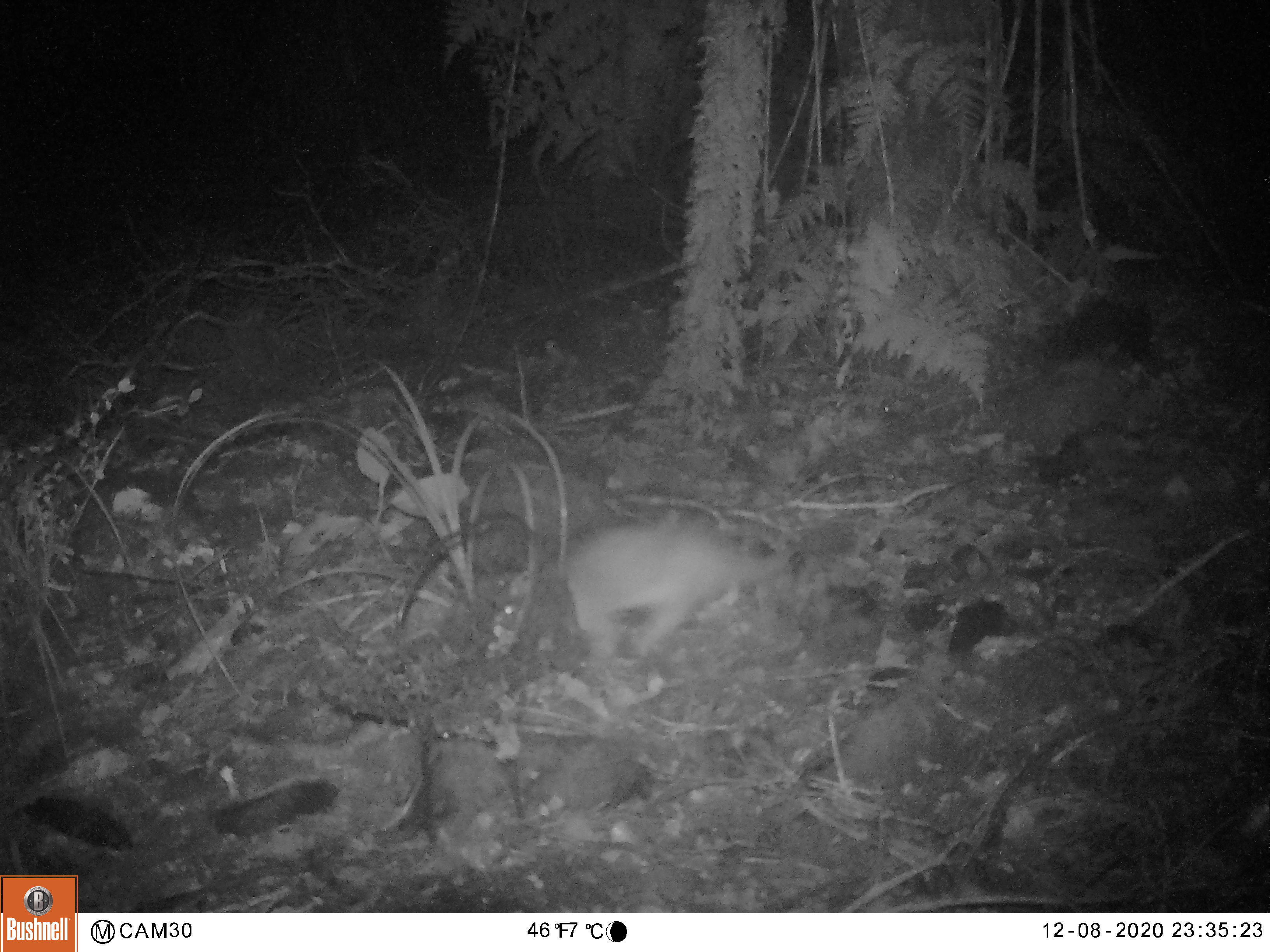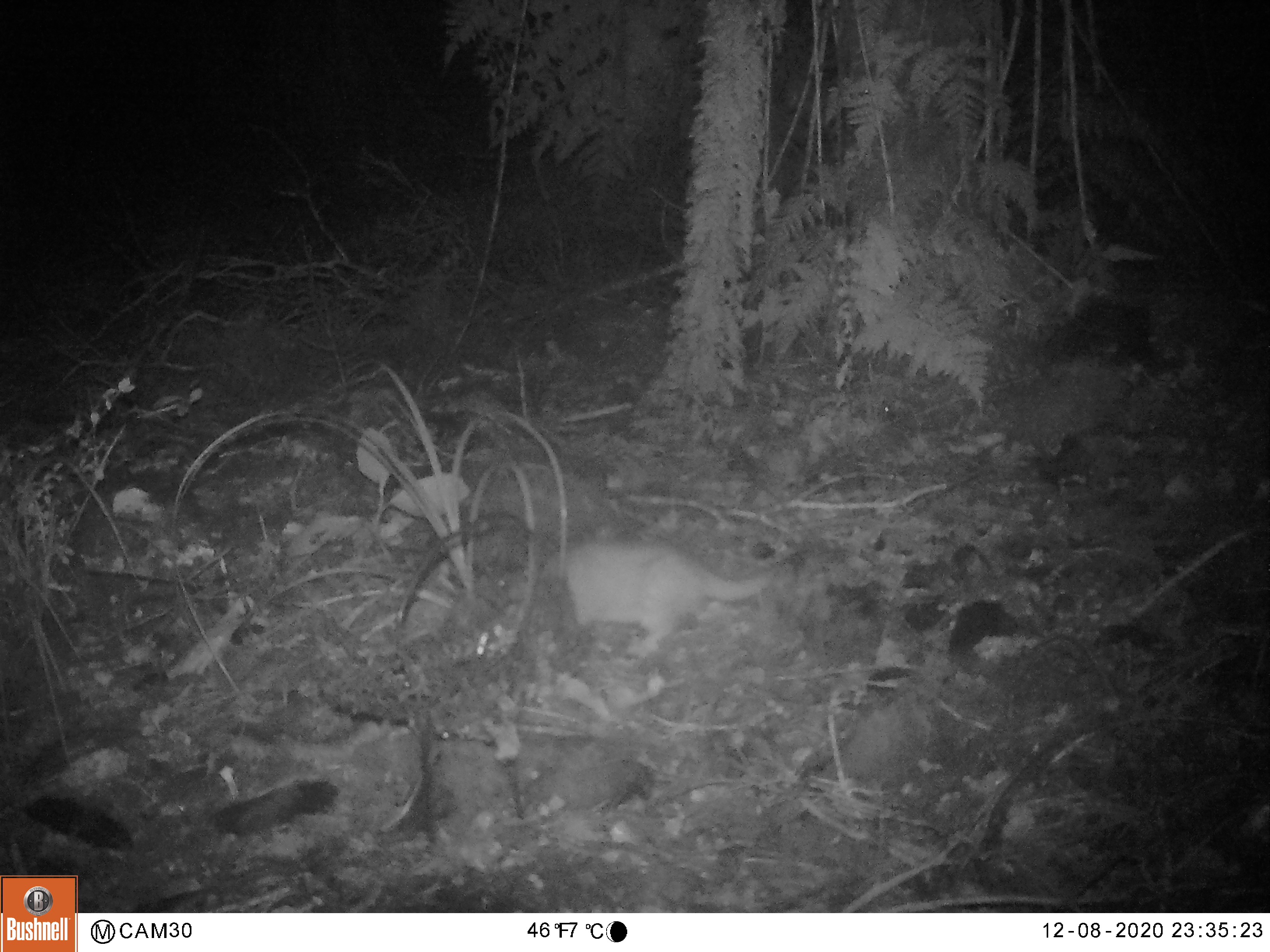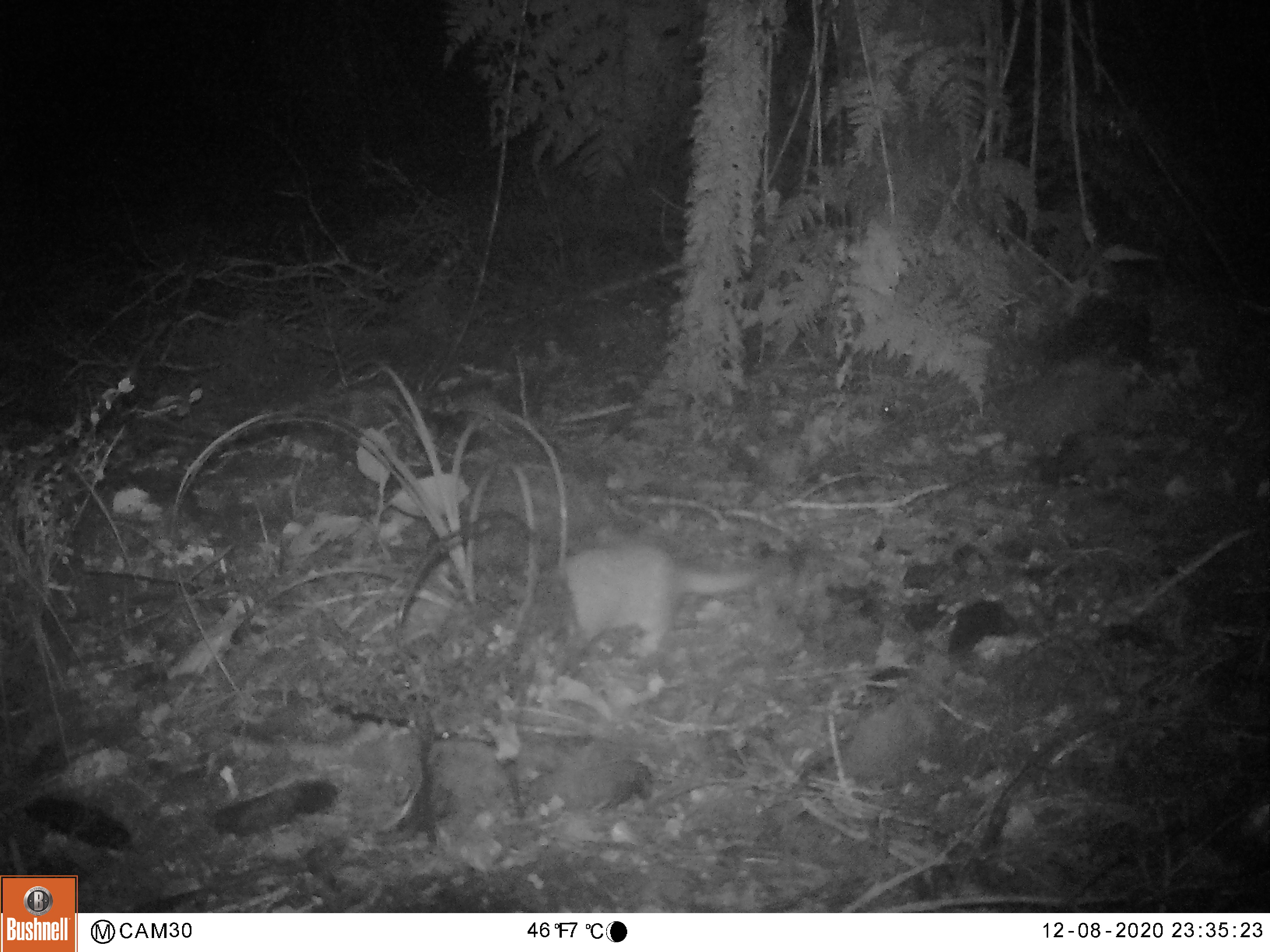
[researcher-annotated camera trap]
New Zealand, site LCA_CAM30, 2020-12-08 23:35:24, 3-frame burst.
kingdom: Animalia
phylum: Chordata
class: Mammalia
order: Carnivora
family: Mustelidae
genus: Mustela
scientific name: Mustela erminea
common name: stoat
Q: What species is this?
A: Stoat (Mustela erminea).